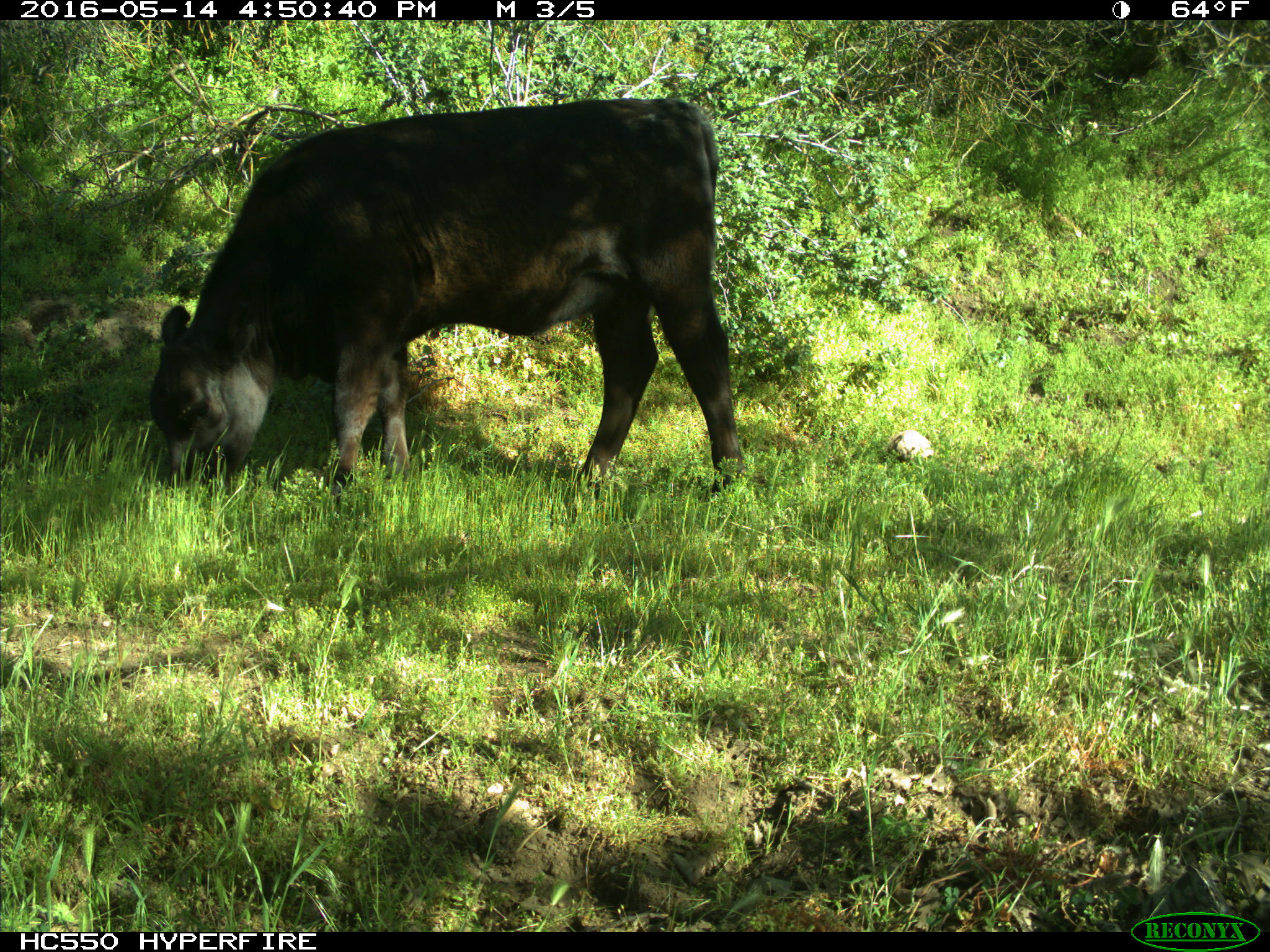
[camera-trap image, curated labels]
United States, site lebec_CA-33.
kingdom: Animalia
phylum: Chordata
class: Mammalia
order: Artiodactyla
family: Bovidae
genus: Bos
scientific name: Bos taurus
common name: domestic cow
Bos taurus (domestic cow).